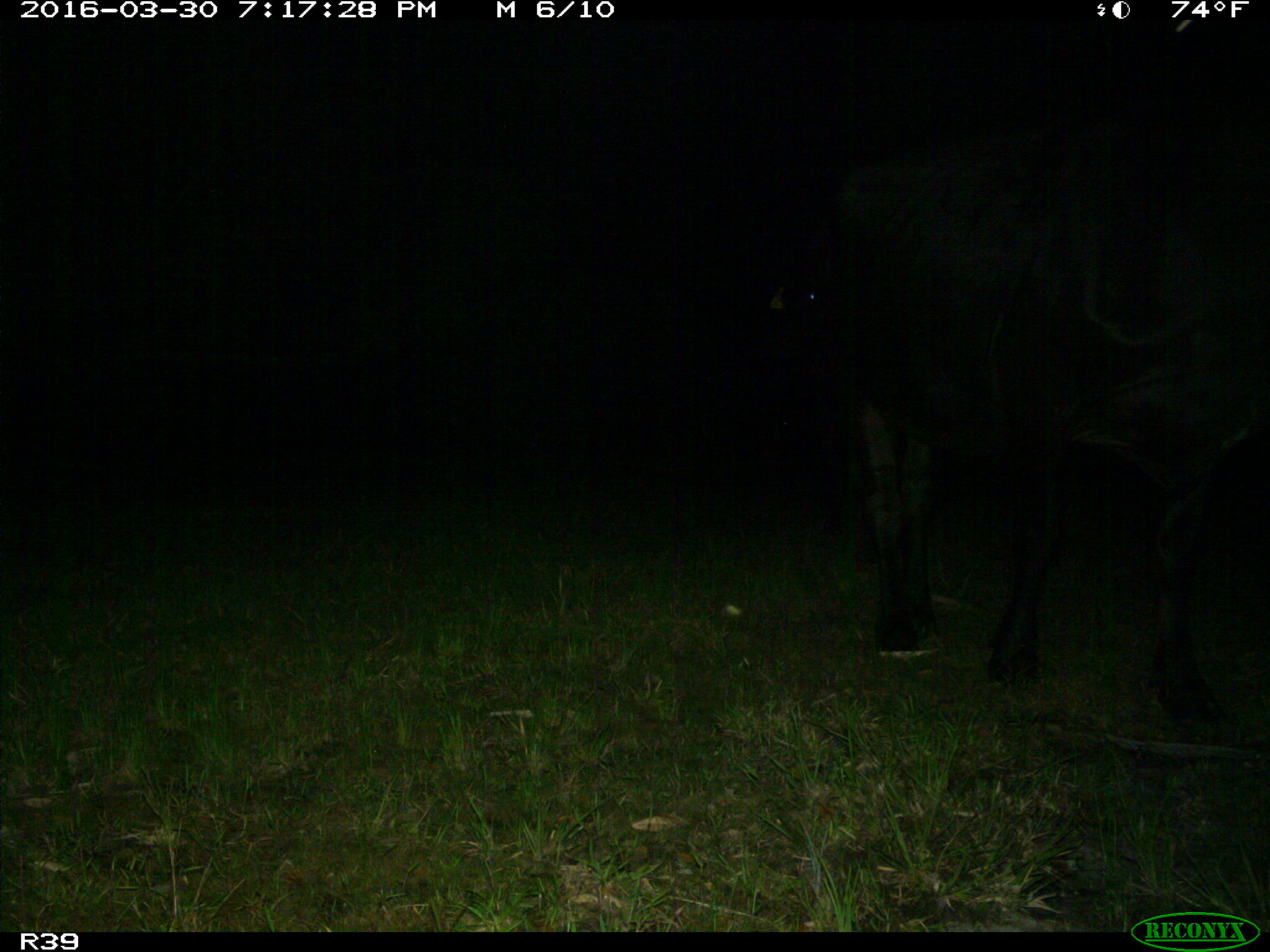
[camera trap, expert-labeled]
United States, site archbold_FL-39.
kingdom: Animalia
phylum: Chordata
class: Mammalia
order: Artiodactyla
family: Bovidae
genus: Bos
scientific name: Bos taurus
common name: domestic cow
Bos taurus (domestic cow).